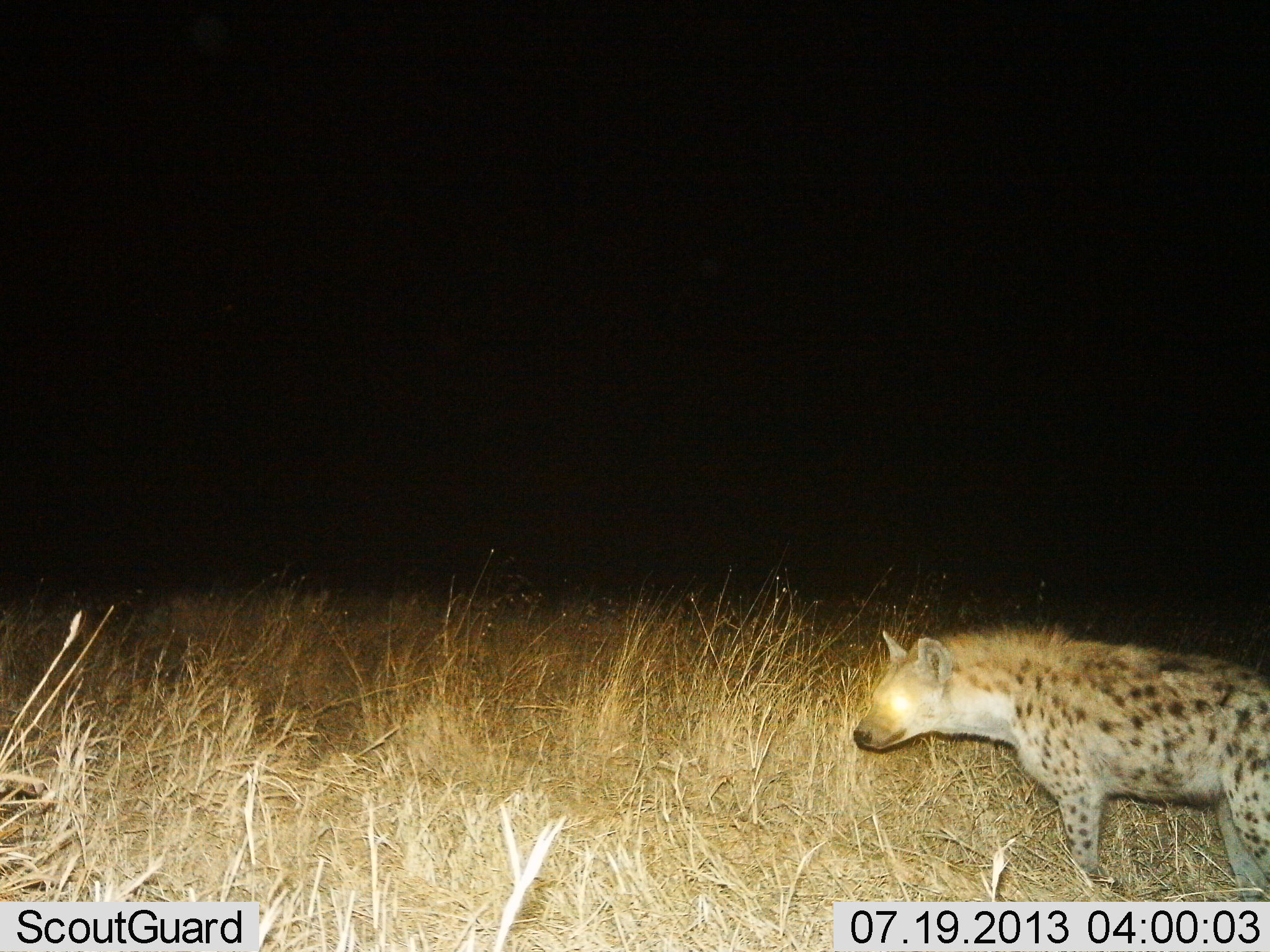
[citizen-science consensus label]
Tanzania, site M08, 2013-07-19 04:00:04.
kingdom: Animalia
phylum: Chordata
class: Mammalia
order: Carnivora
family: Hyaenidae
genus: Crocuta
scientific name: Crocuta crocuta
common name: spotted hyena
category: hyenaspotted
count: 1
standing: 59%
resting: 0%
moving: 41%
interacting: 0%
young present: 0%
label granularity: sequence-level